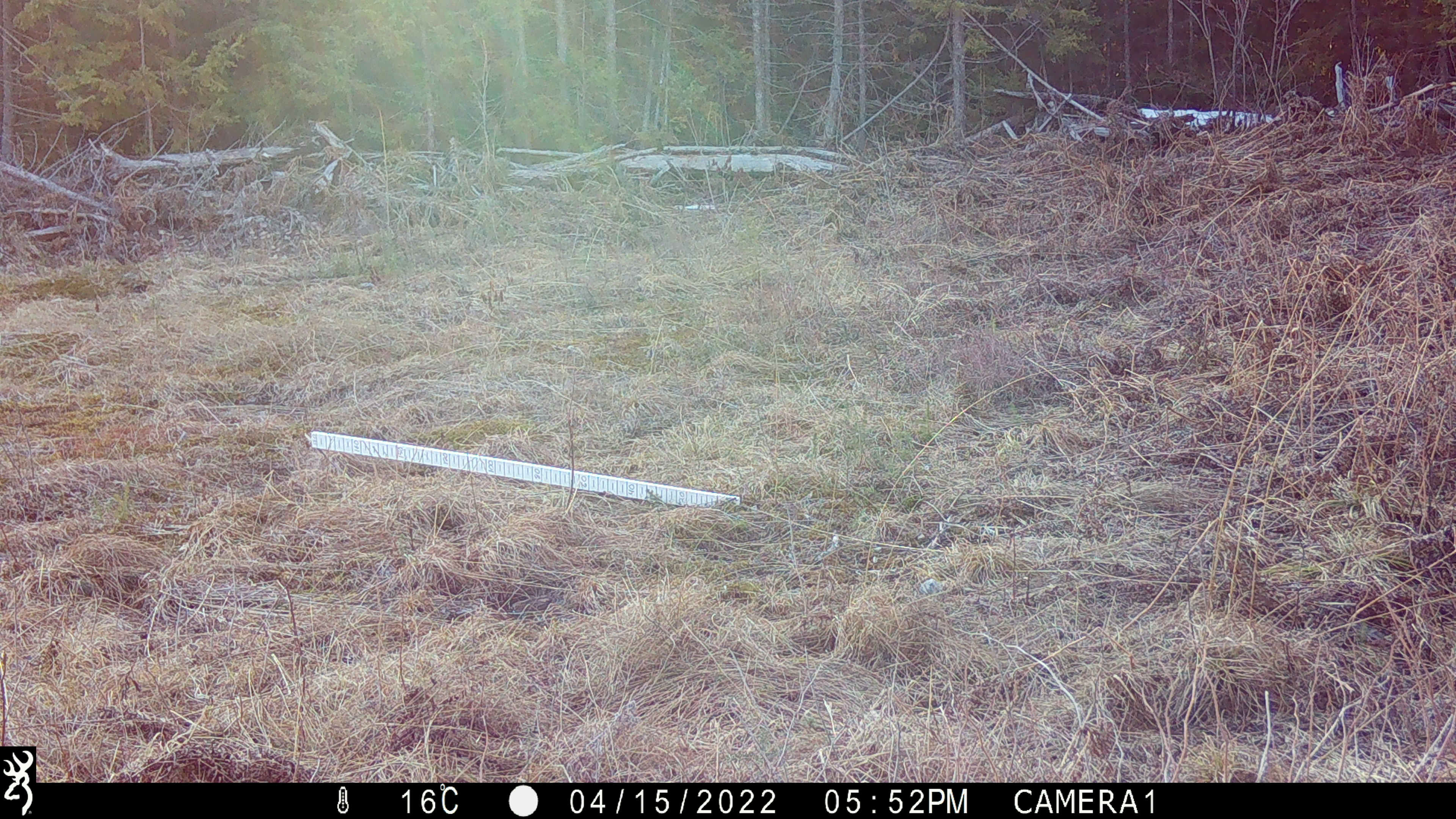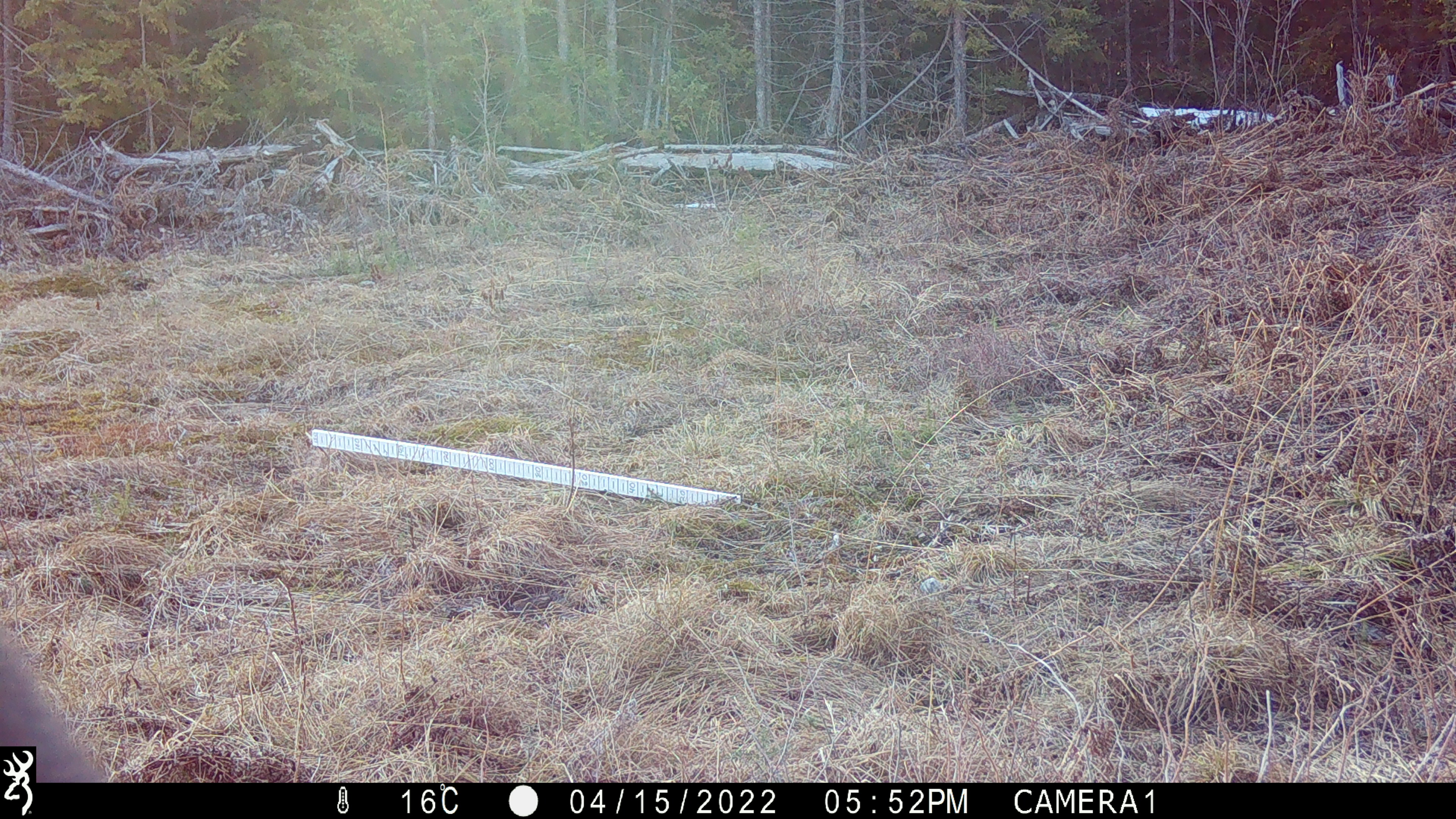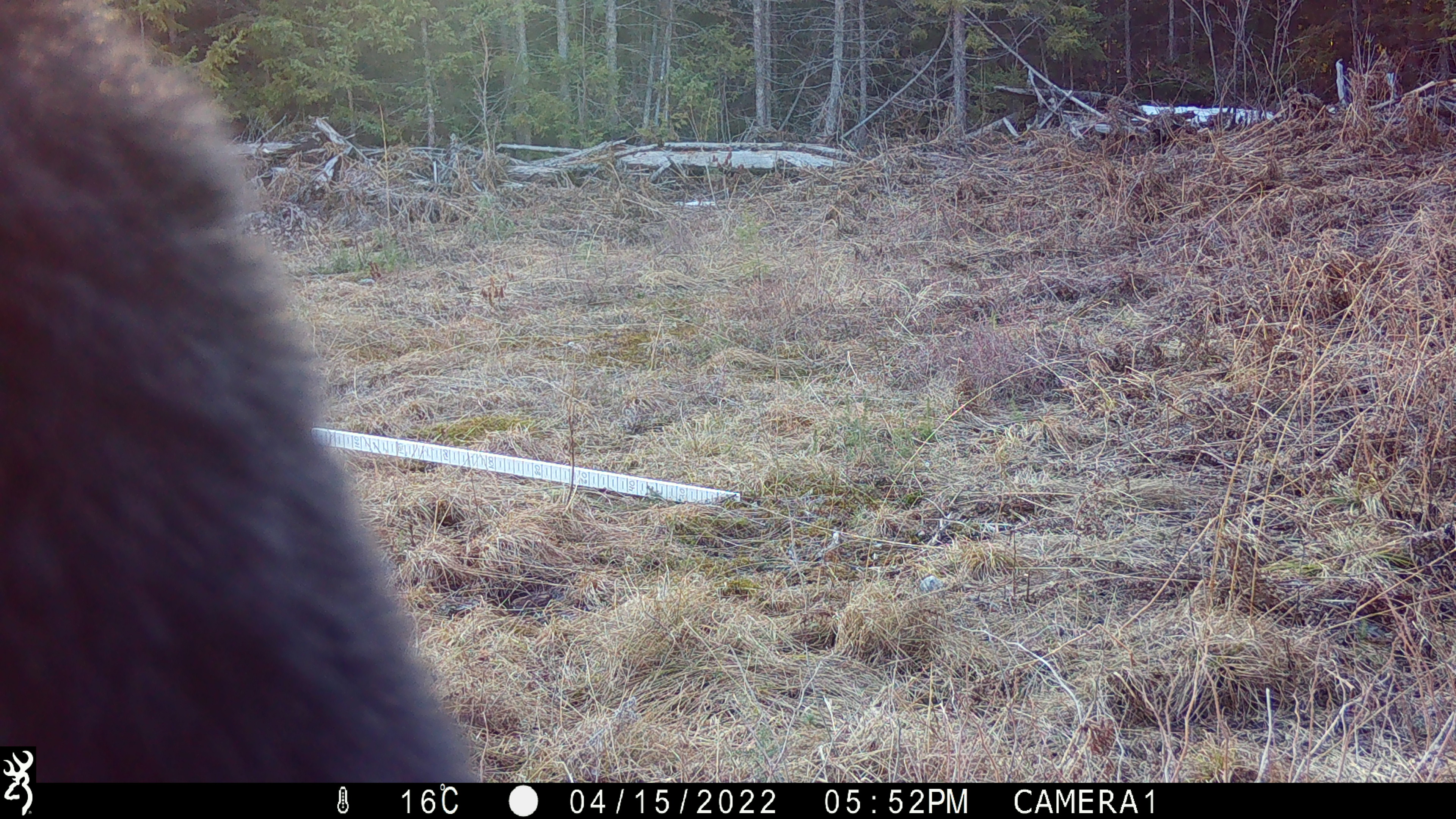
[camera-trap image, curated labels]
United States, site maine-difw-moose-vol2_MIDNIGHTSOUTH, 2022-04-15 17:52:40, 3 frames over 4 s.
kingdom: Animalia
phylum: Chordata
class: Mammalia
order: Carnivora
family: Ursidae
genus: Ursus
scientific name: Ursus americanus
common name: black bear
Black bear (Ursus americanus).